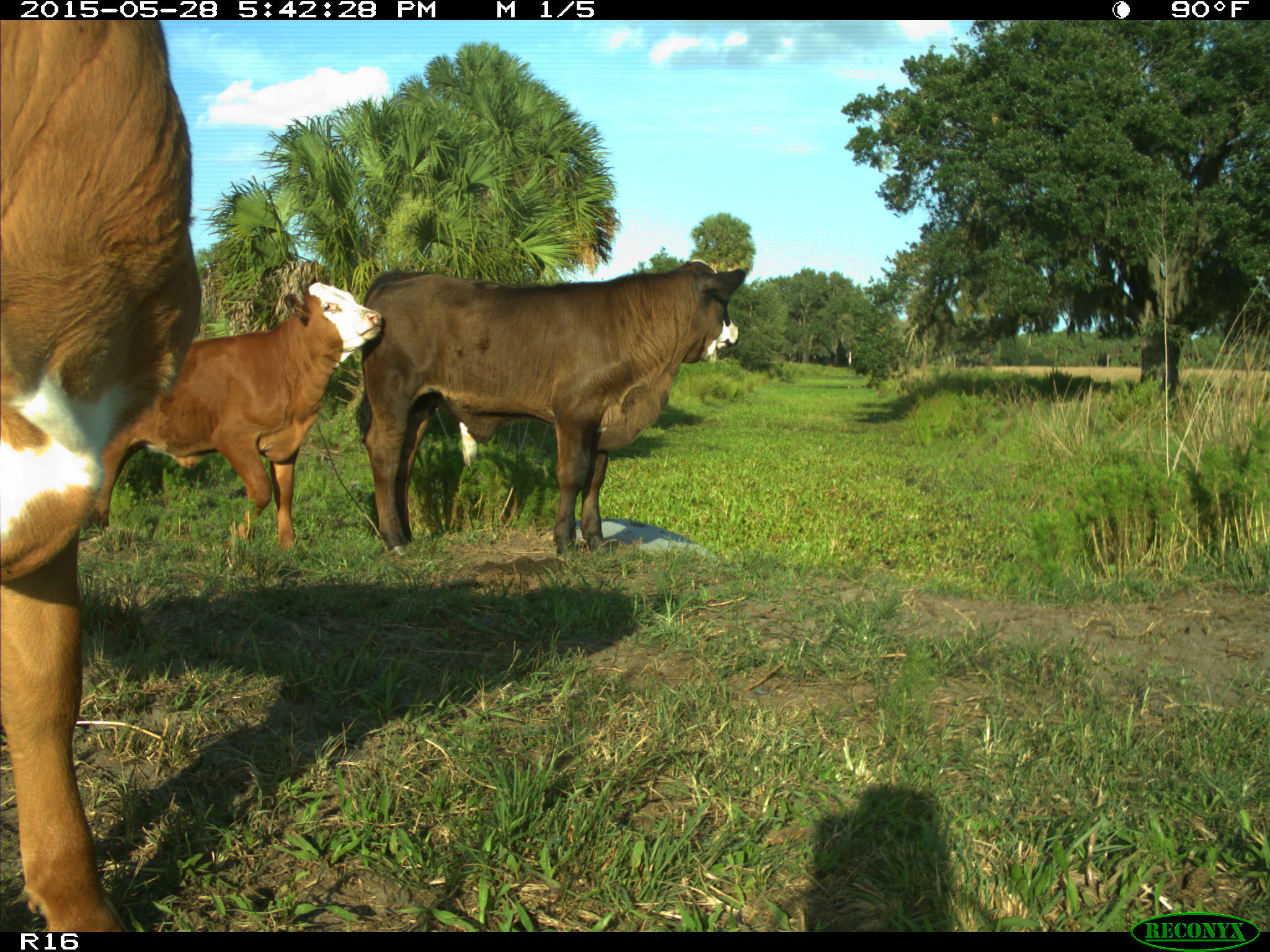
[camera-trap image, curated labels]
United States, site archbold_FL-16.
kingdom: Animalia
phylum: Chordata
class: Mammalia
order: Artiodactyla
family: Bovidae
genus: Bos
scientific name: Bos taurus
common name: domestic cow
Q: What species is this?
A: Bos taurus (domestic cow).